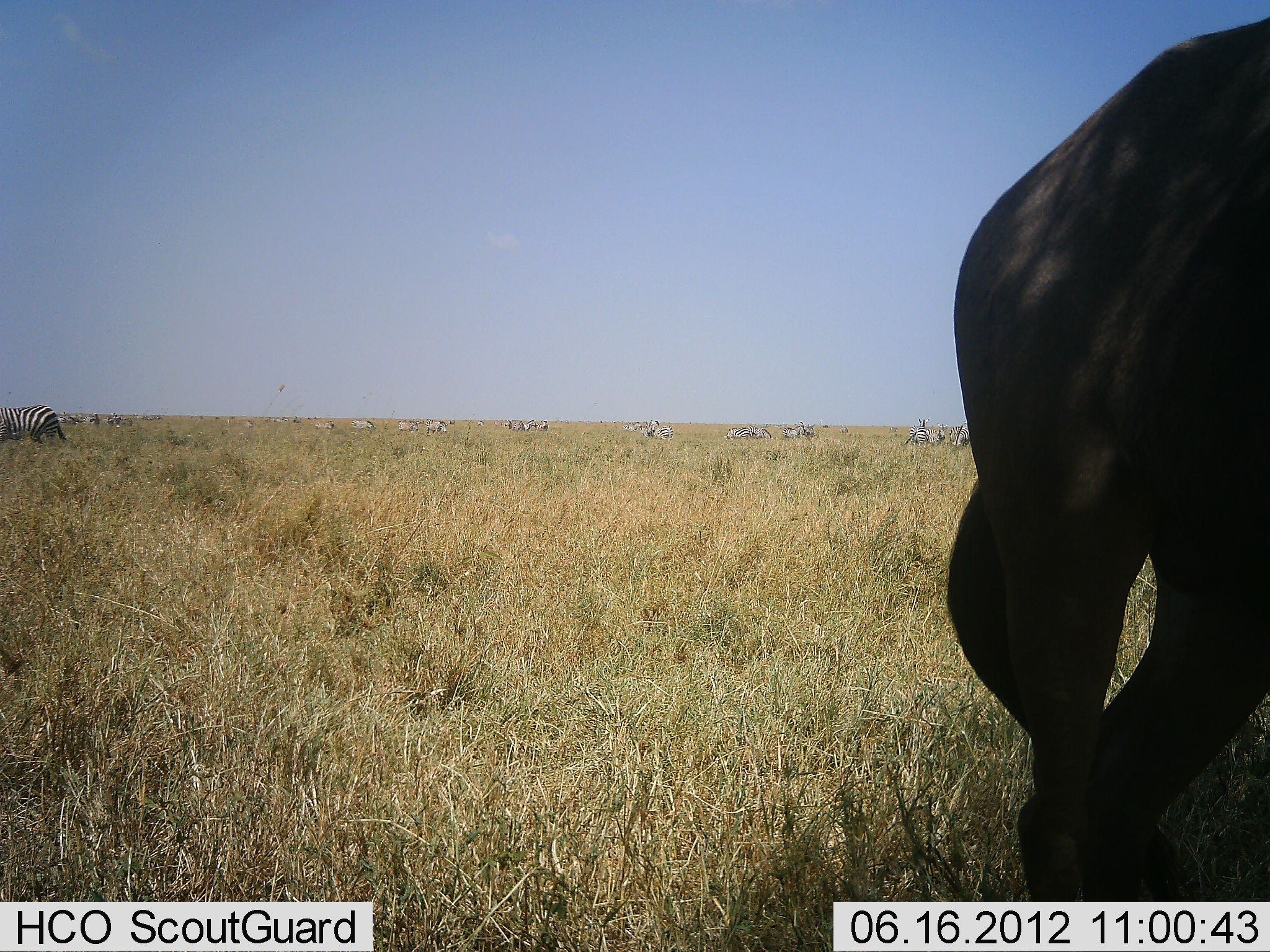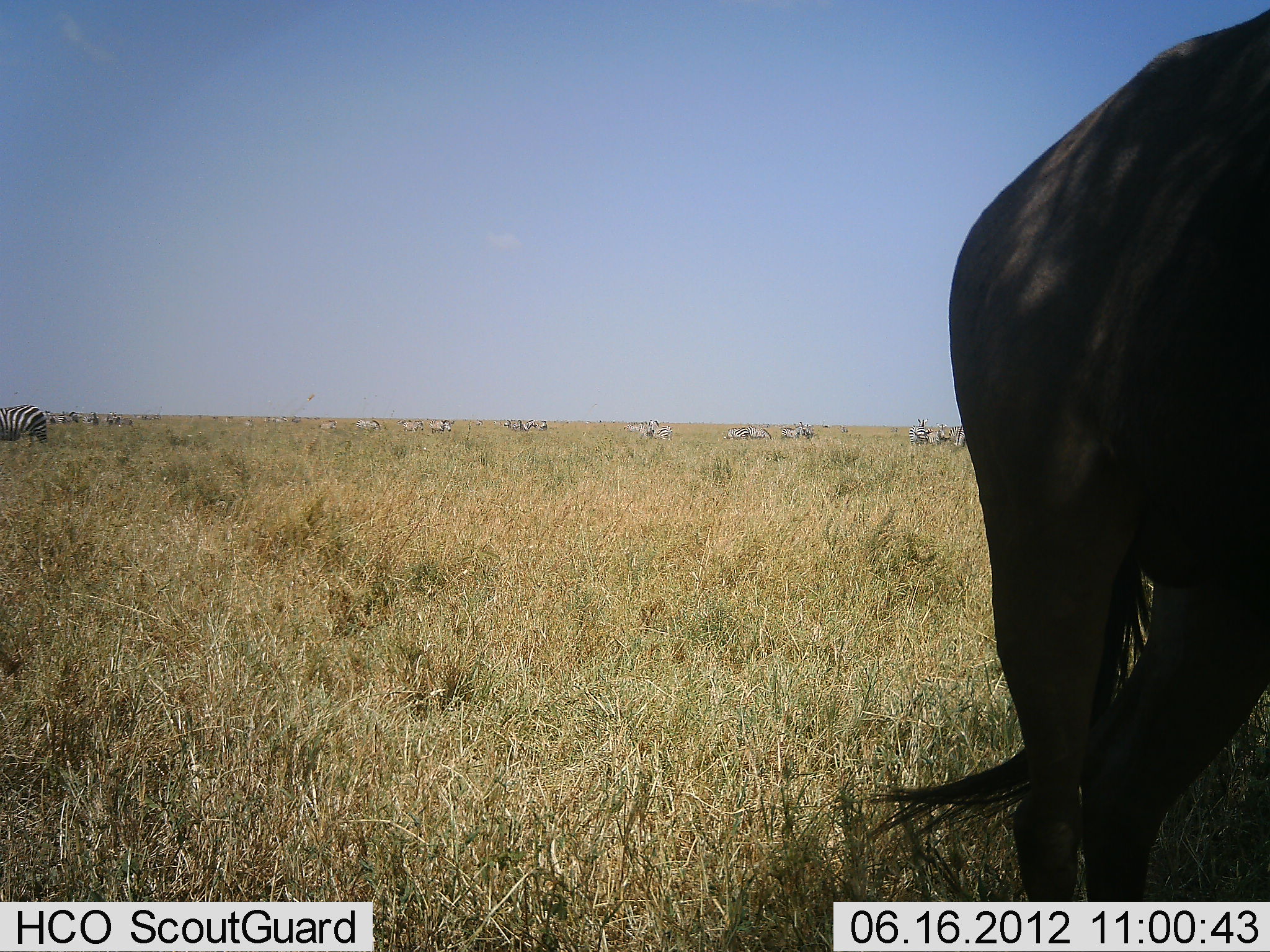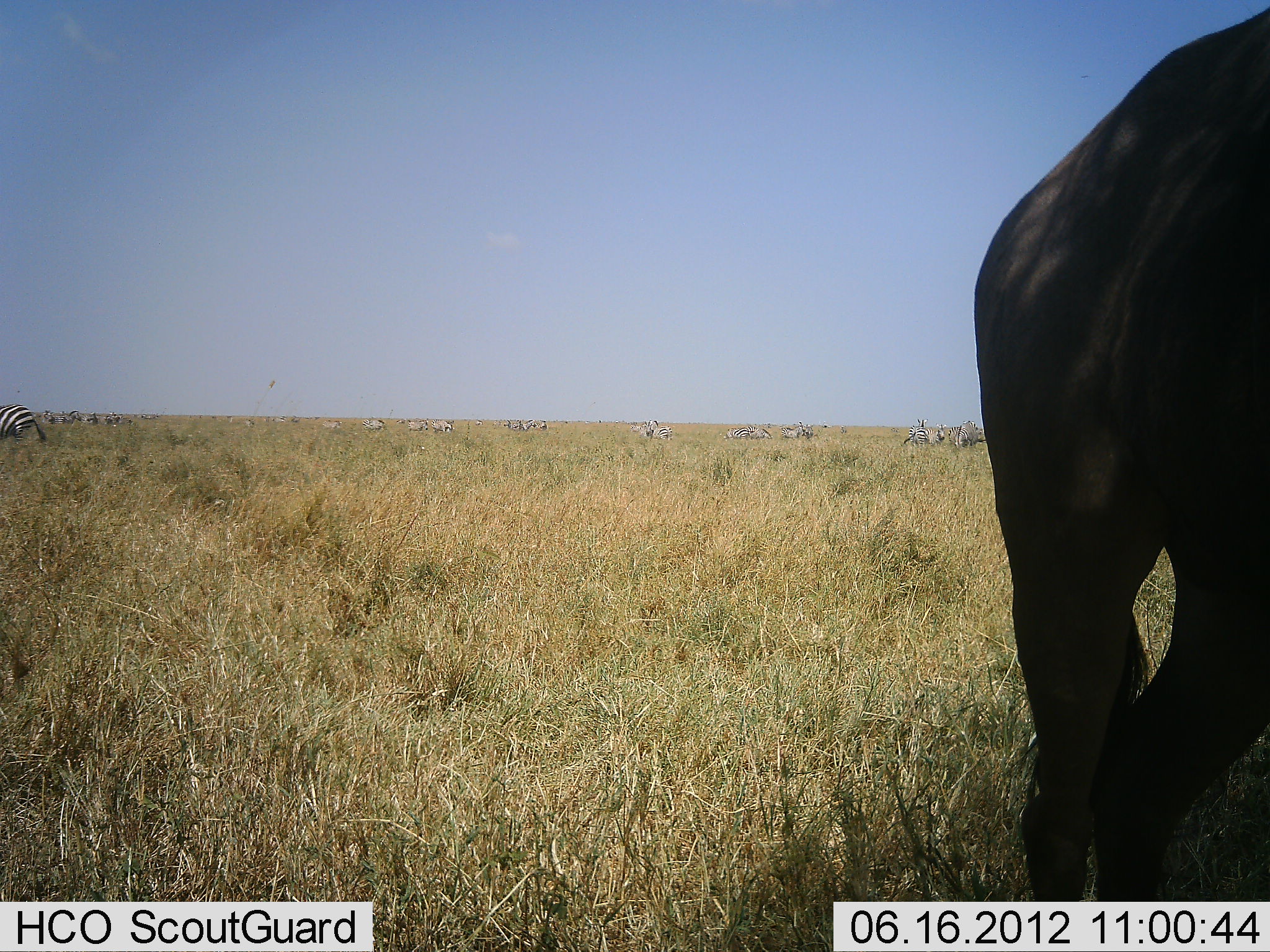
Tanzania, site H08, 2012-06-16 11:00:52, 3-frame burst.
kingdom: Animalia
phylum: Chordata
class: Mammalia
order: Artiodactyla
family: Bovidae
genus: Connochaetes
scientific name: Connochaetes taurinus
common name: blue wildebeest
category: wildebeest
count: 1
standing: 100%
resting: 0%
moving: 0%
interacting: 0%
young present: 0%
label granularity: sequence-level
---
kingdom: Animalia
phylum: Chordata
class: Mammalia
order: Perissodactyla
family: Equidae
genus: Equus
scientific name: Equus quagga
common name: plains zebra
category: zebra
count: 11-50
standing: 77%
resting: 0%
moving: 46%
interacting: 0%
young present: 0%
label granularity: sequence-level